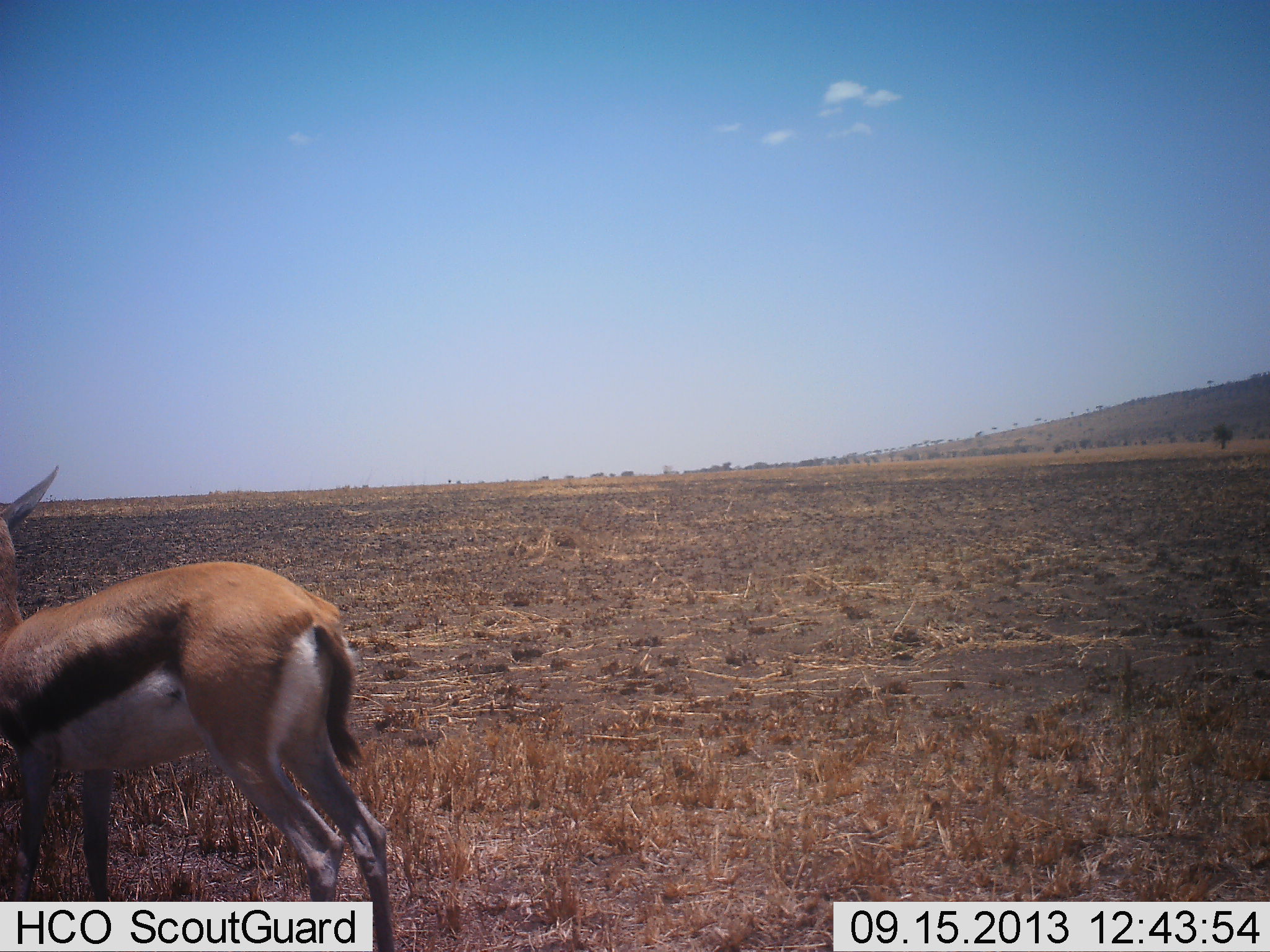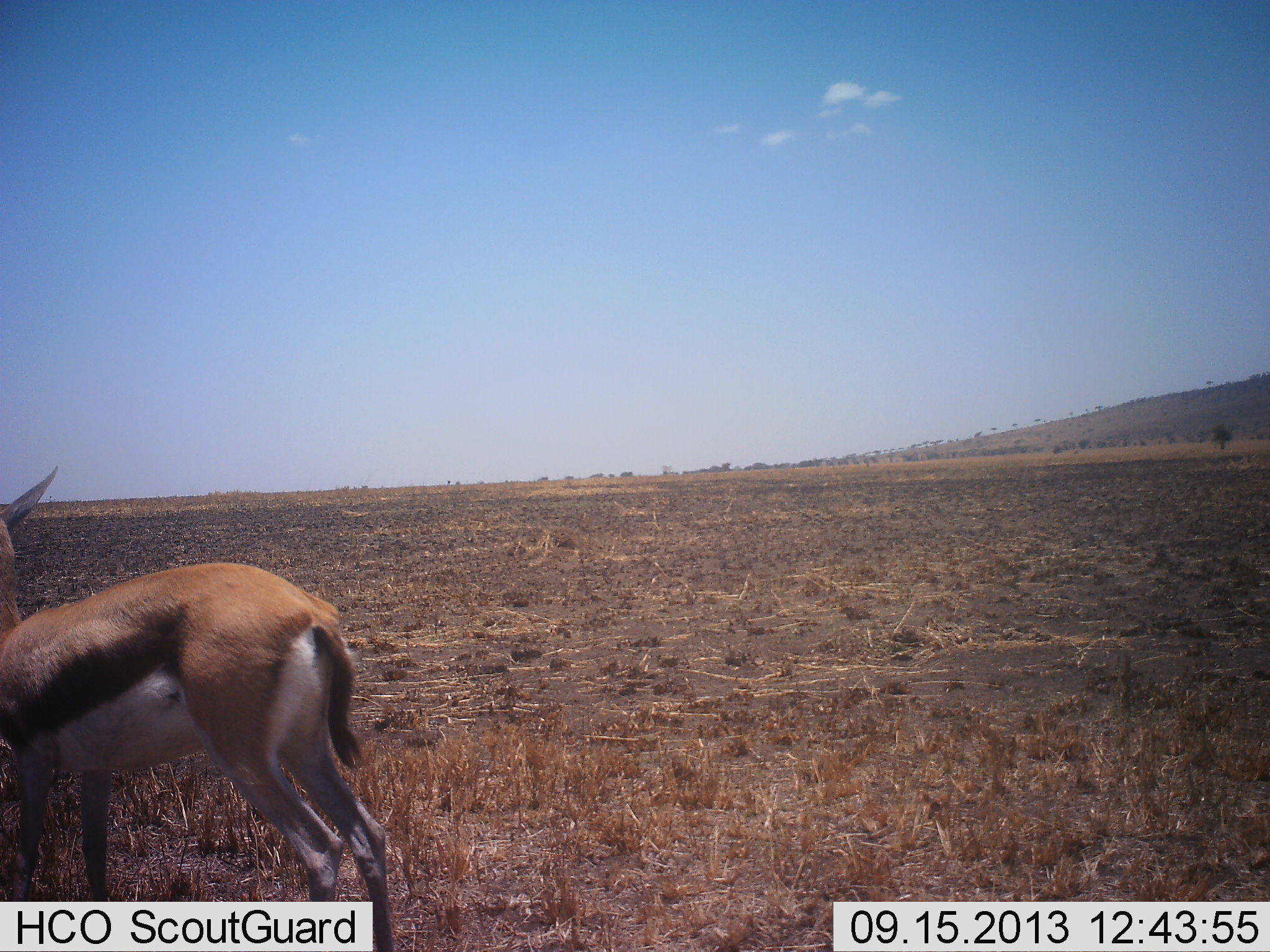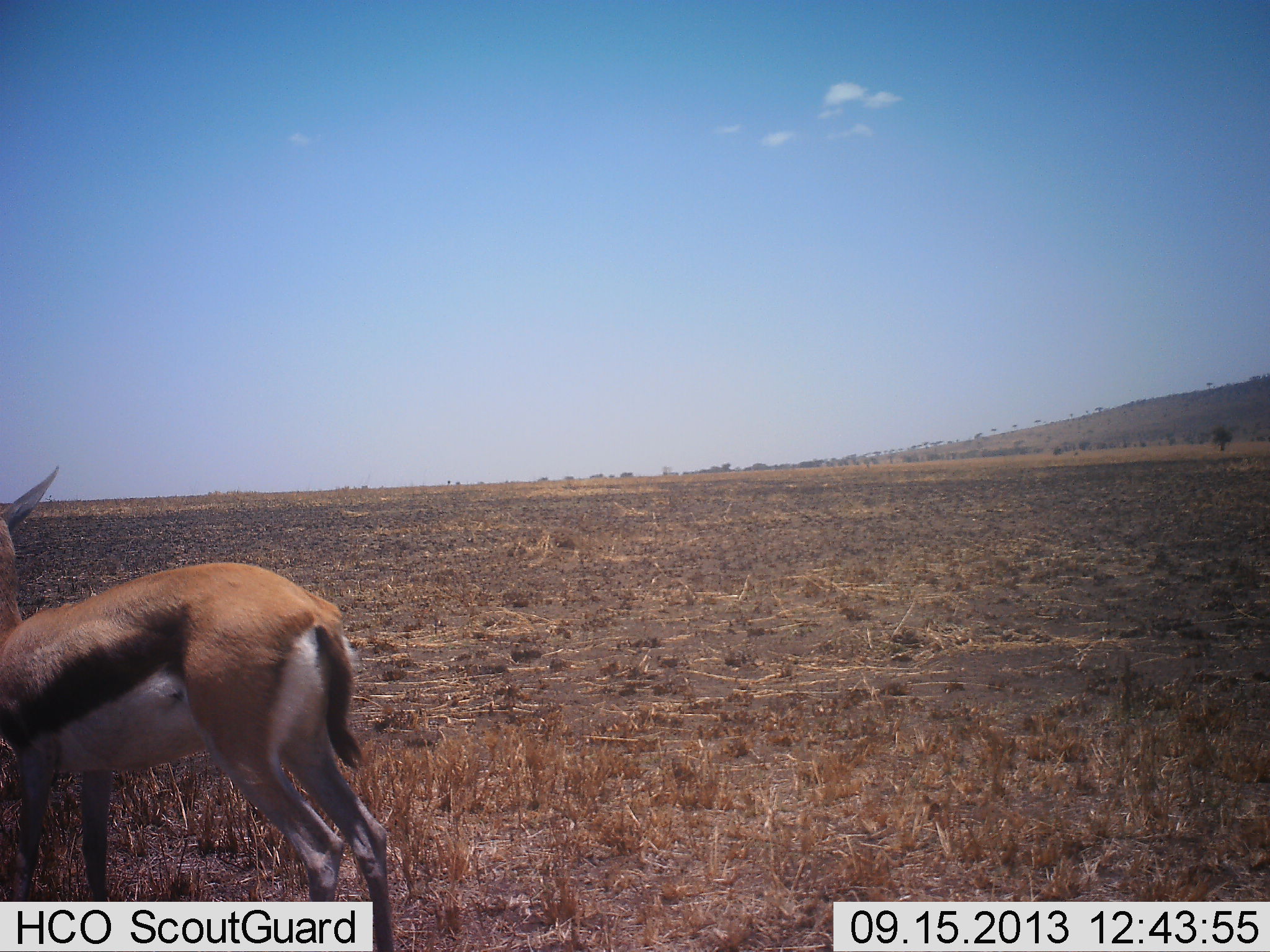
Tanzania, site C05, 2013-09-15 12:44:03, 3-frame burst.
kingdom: Animalia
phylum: Chordata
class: Mammalia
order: Artiodactyla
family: Bovidae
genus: Eudorcas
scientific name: Eudorcas thomsonii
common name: thomson's gazelle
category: gazellethomsons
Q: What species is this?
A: Gazellethomsons (thomson's gazelle) (Eudorcas thomsonii).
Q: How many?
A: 1.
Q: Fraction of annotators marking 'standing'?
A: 100%.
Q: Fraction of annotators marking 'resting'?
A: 0%.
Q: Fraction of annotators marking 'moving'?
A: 0%.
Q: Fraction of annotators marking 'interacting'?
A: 0%.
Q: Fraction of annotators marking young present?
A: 0%.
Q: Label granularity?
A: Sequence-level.